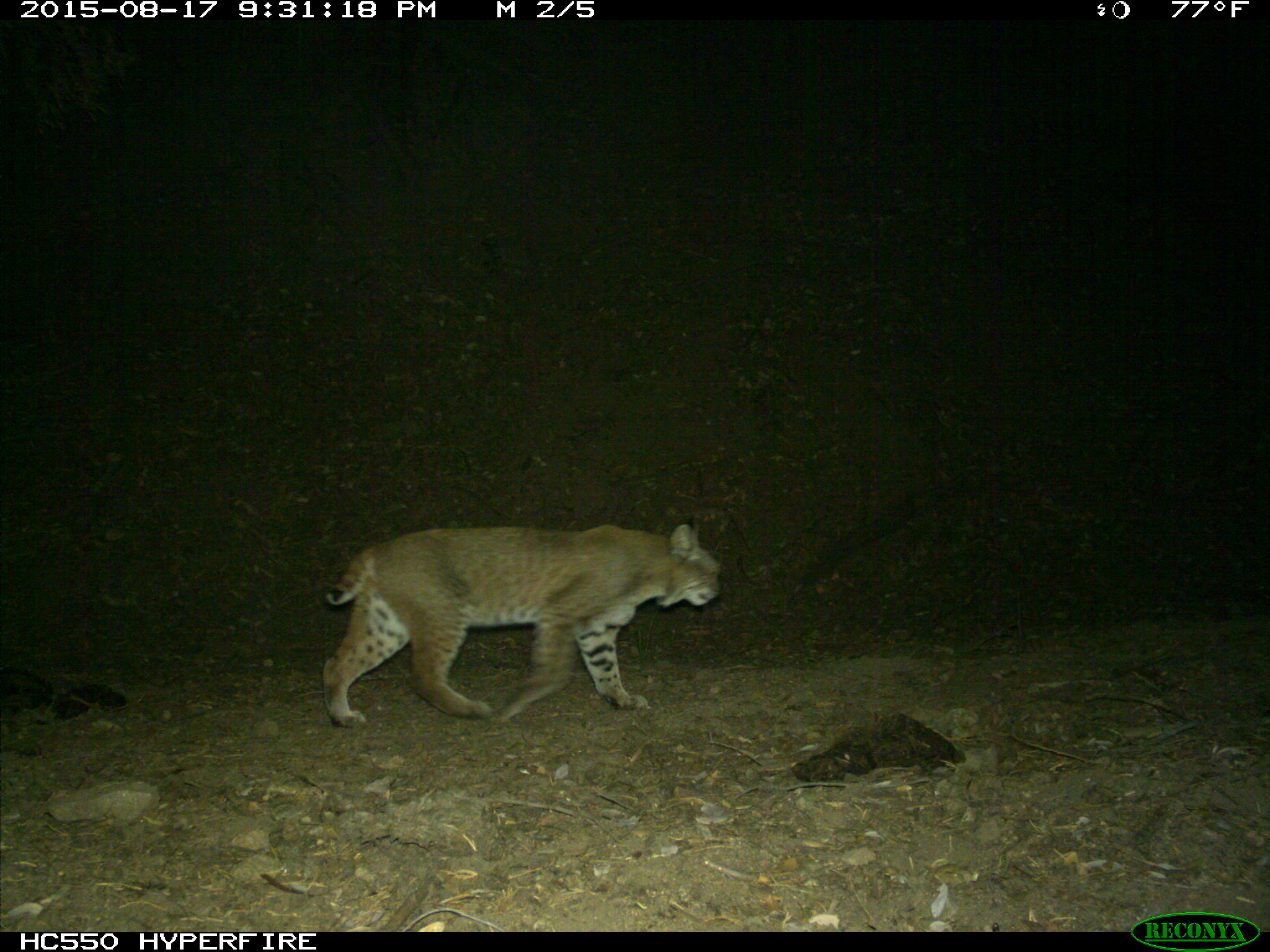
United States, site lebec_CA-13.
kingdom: Animalia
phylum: Chordata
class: Mammalia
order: Carnivora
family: Felidae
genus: Lynx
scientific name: Lynx rufus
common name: bobcat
Lynx rufus (bobcat).